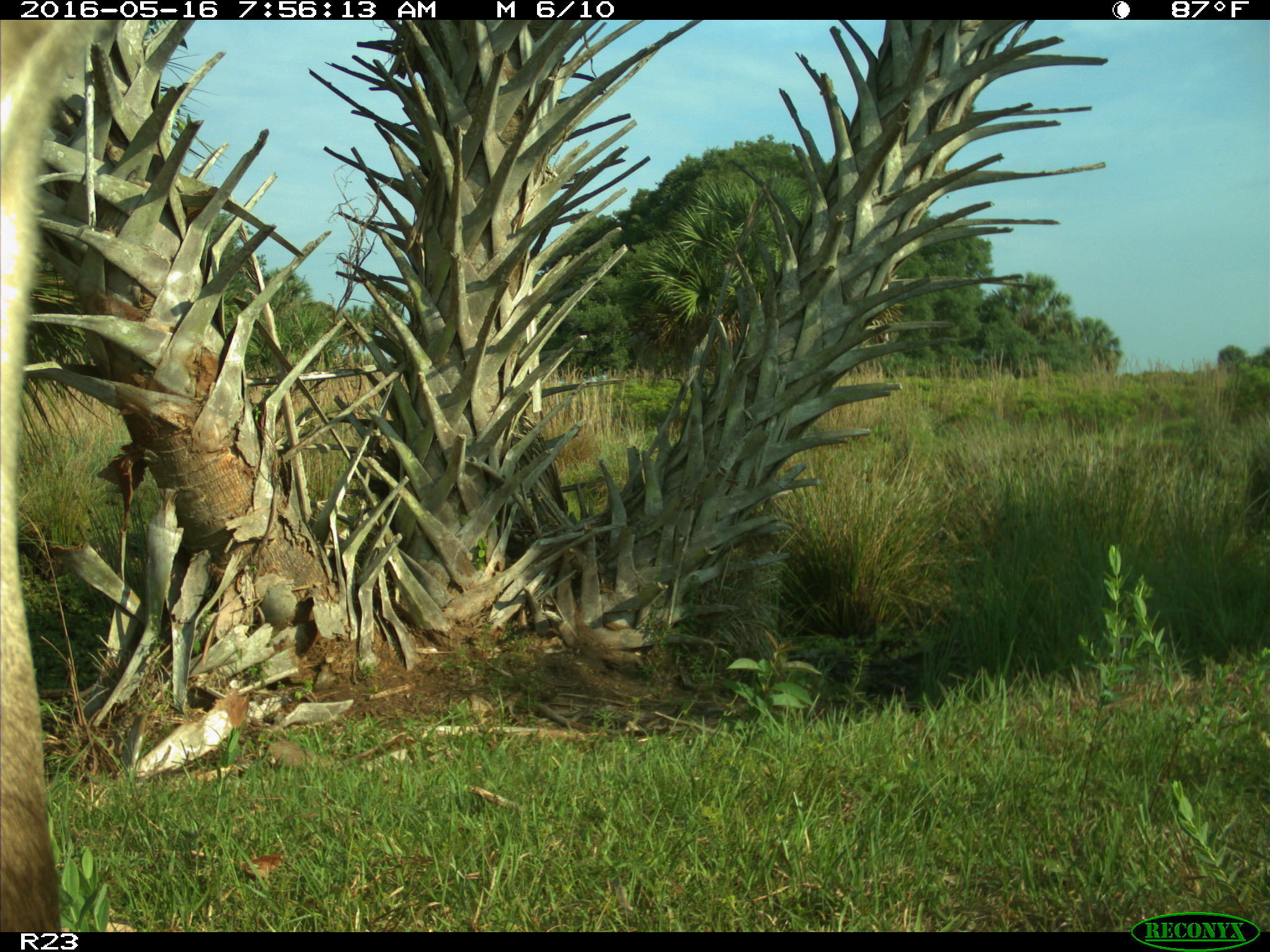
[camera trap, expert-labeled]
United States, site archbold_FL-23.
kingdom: Animalia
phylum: Chordata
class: Mammalia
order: Artiodactyla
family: Bovidae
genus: Bos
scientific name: Bos taurus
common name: domestic cow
Bos taurus (domestic cow).